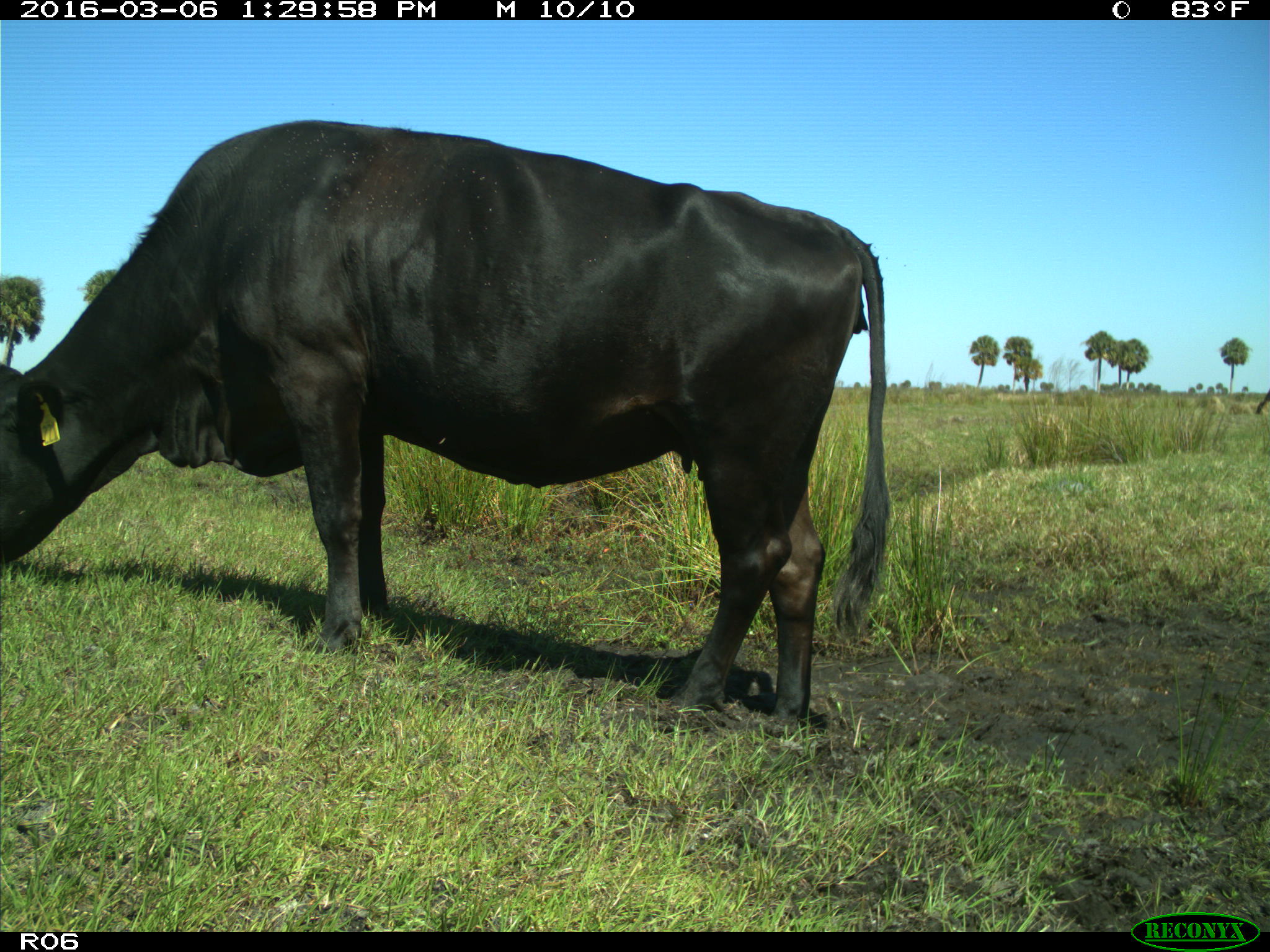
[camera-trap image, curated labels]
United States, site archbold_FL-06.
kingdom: Animalia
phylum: Chordata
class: Mammalia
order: Artiodactyla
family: Bovidae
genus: Bos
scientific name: Bos taurus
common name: domestic cow